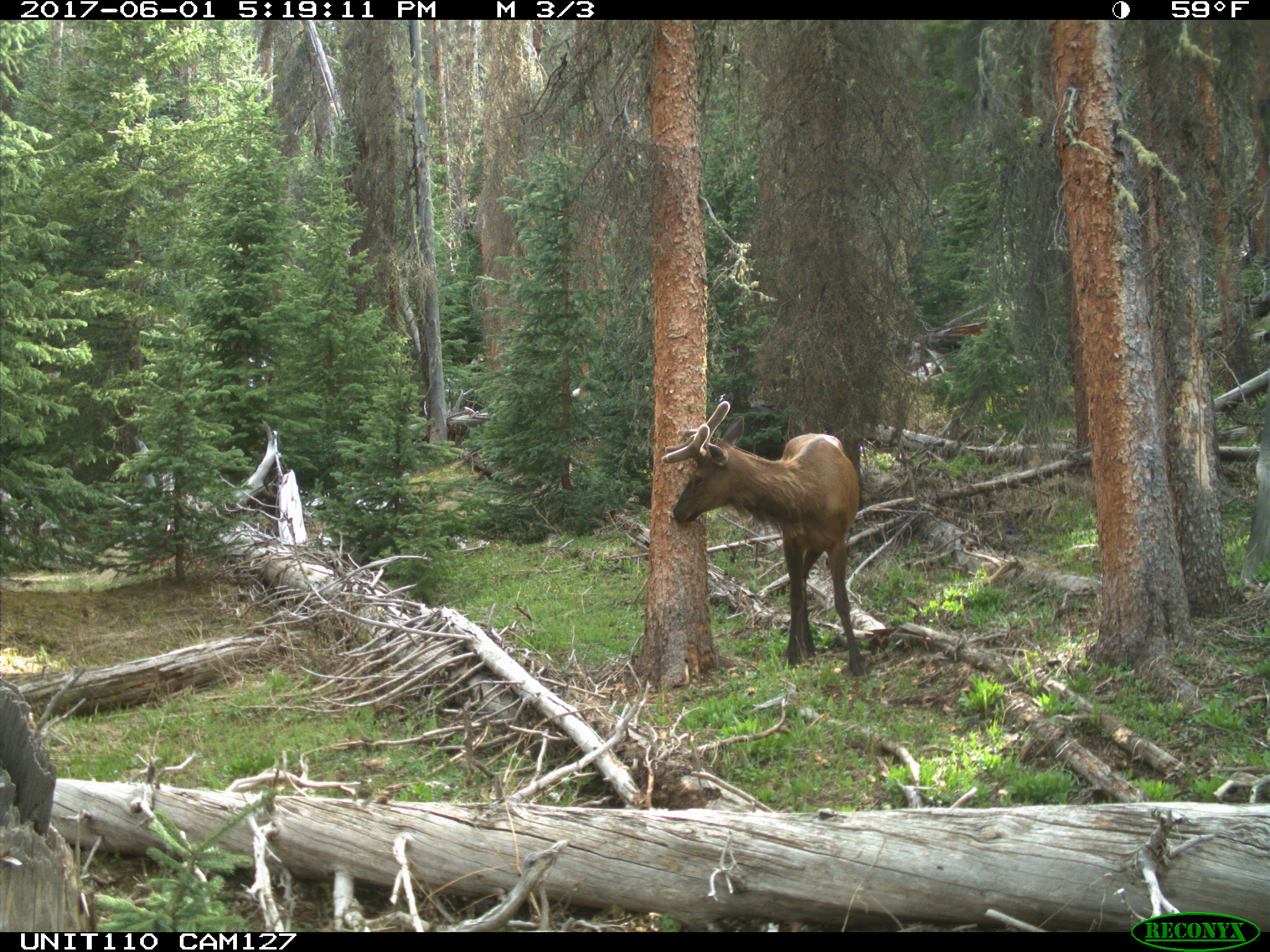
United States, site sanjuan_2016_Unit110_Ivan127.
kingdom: Animalia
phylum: Chordata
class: Mammalia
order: Artiodactyla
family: Cervidae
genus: Cervus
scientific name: Cervus elaphus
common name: red deer